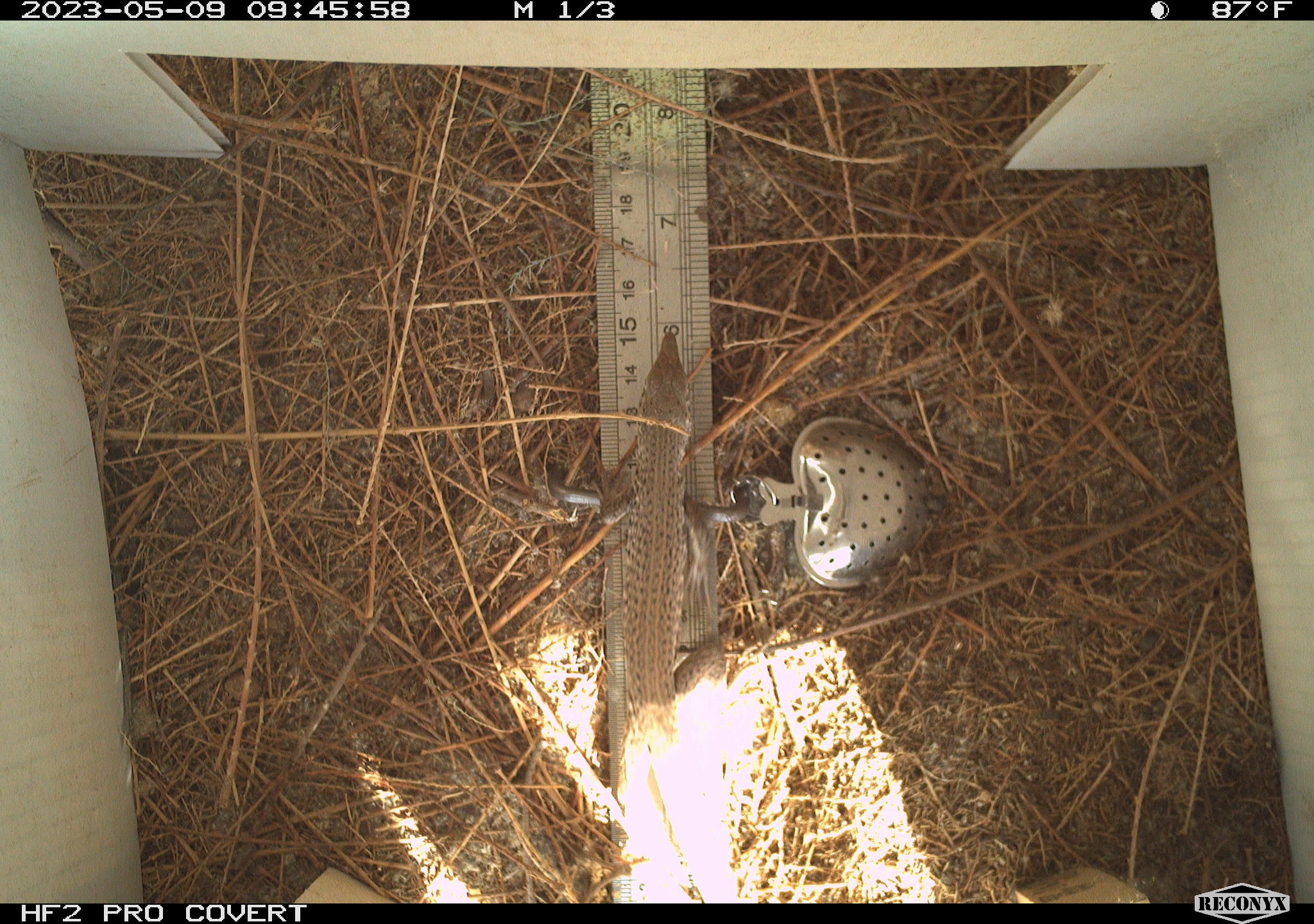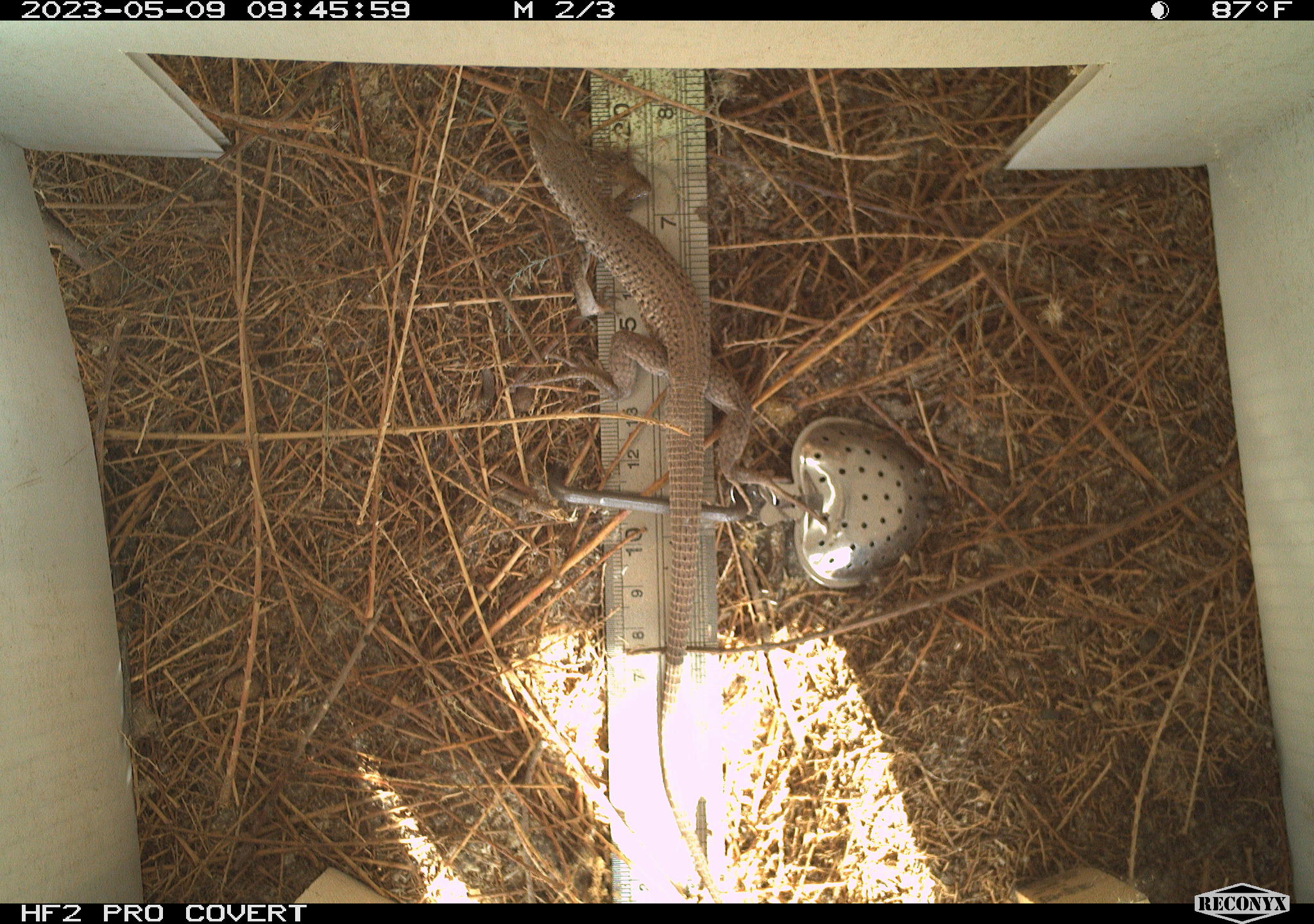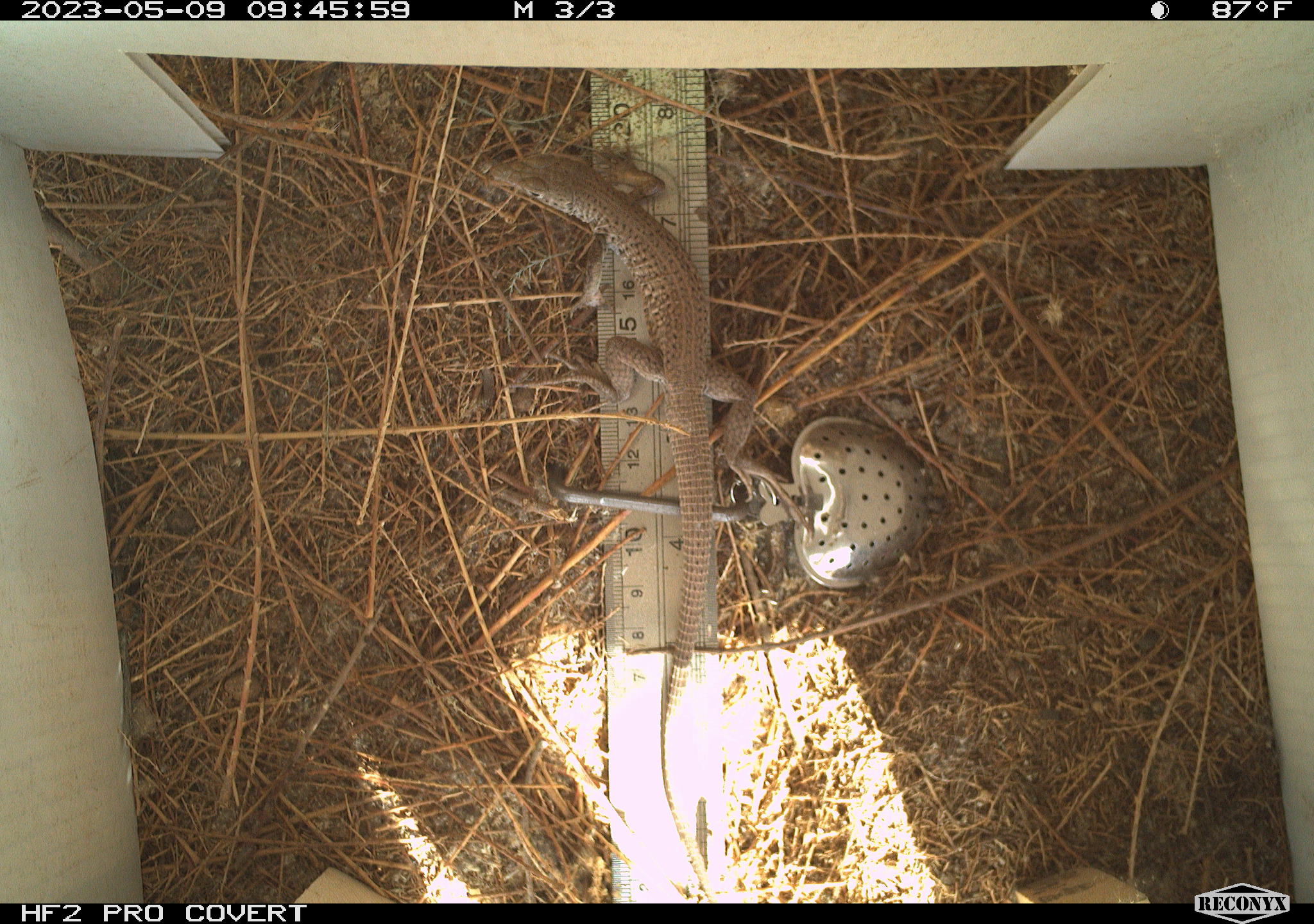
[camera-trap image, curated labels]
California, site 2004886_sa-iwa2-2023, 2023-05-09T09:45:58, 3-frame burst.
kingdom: Animalia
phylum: Chordata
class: Reptilia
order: Squamata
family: Teiidae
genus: Aspidoscelis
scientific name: Aspidoscelis tigris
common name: western whiptail